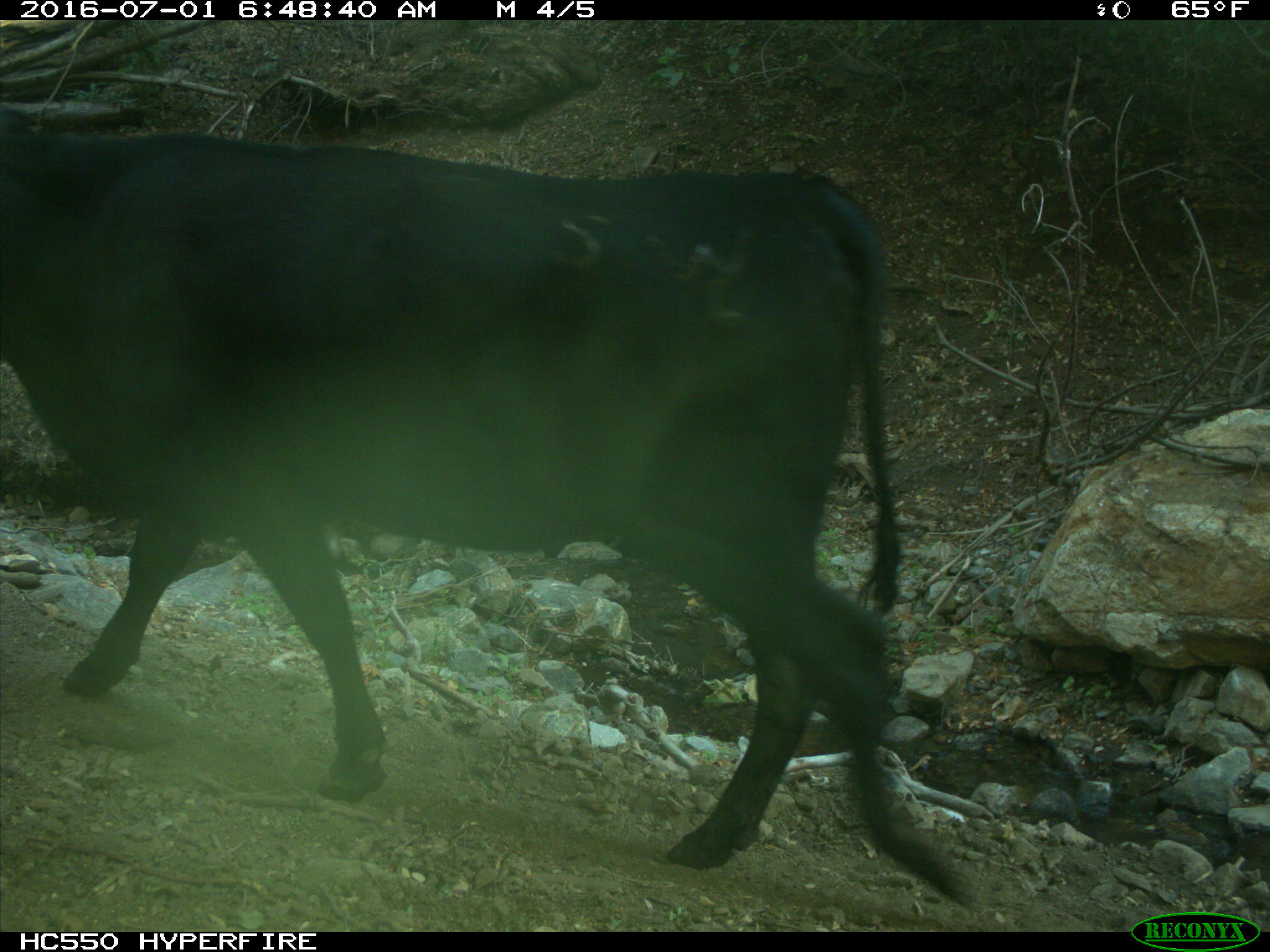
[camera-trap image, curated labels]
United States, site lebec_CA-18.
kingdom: Animalia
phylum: Chordata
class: Mammalia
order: Artiodactyla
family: Bovidae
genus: Bos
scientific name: Bos taurus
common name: domestic cow